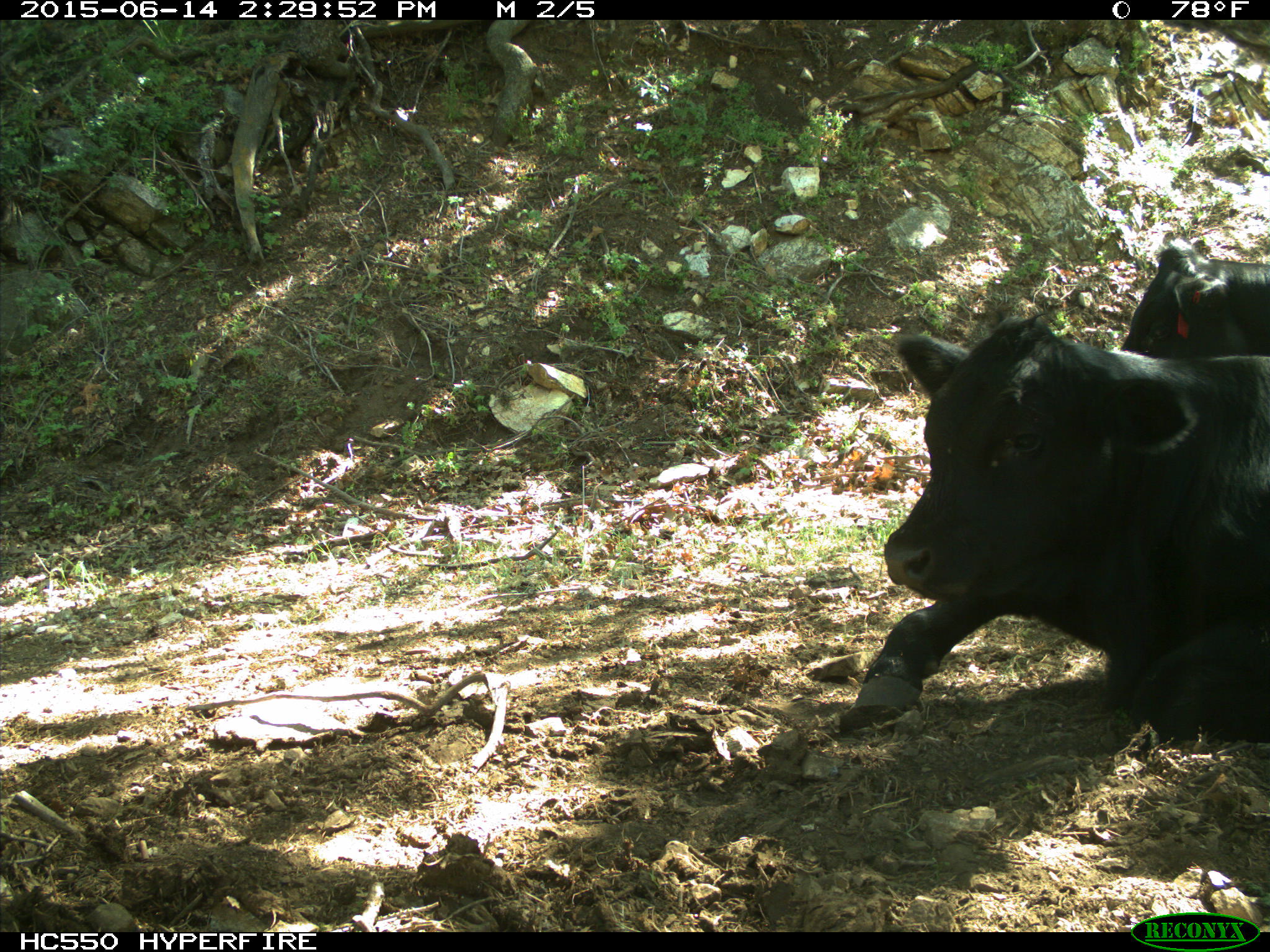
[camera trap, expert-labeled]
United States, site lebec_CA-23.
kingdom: Animalia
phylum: Chordata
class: Mammalia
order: Artiodactyla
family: Bovidae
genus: Bos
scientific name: Bos taurus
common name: domestic cow